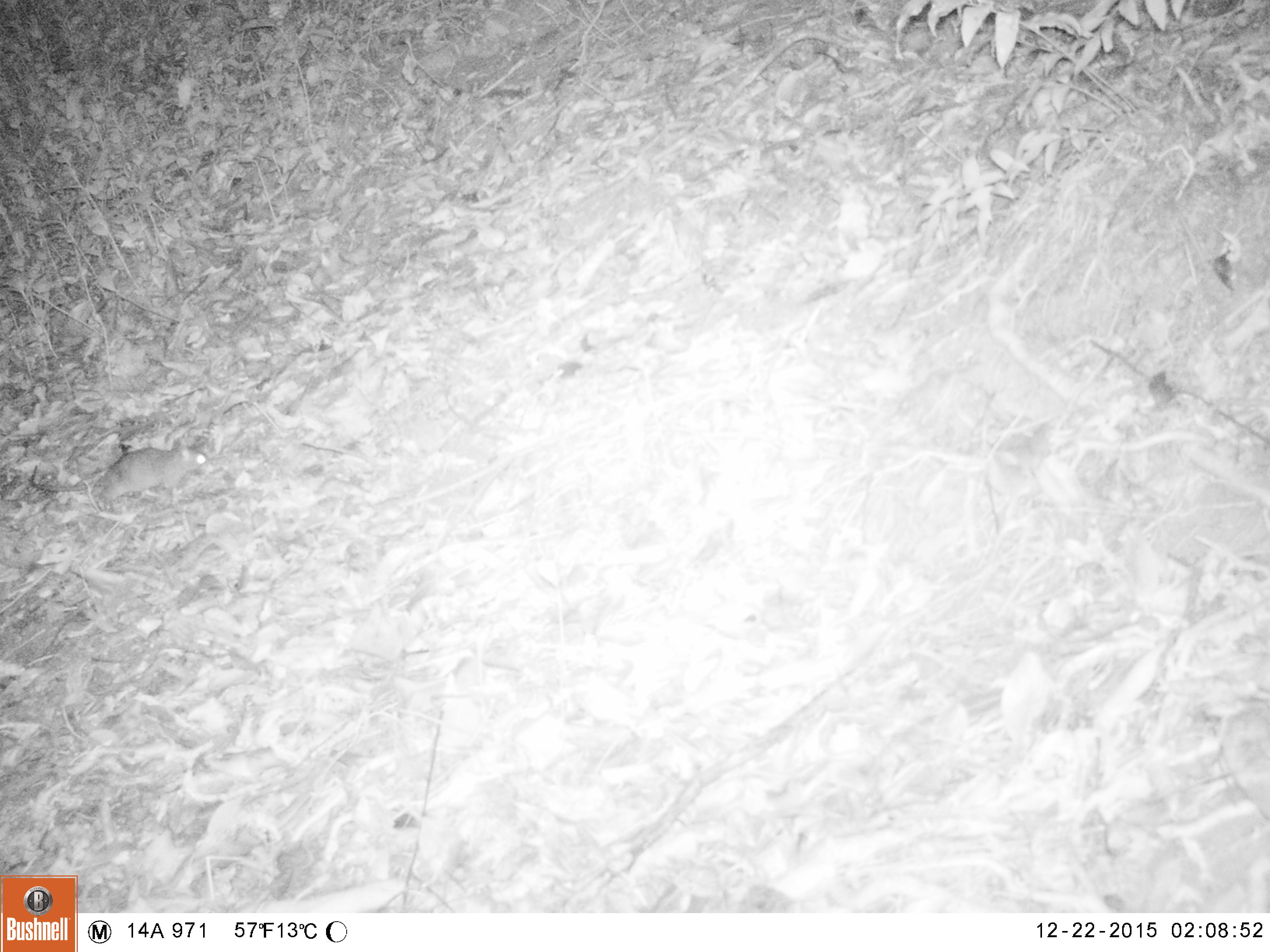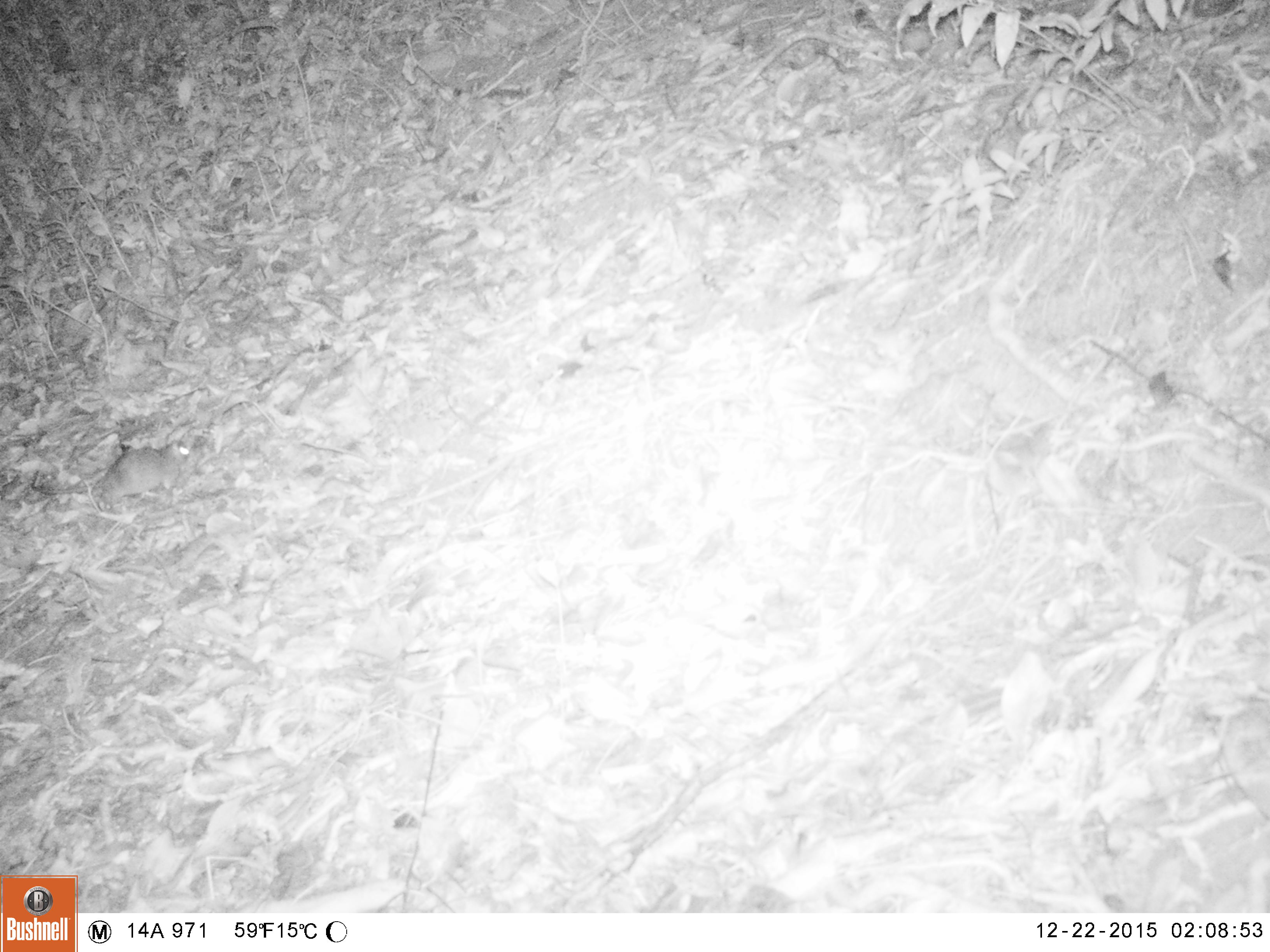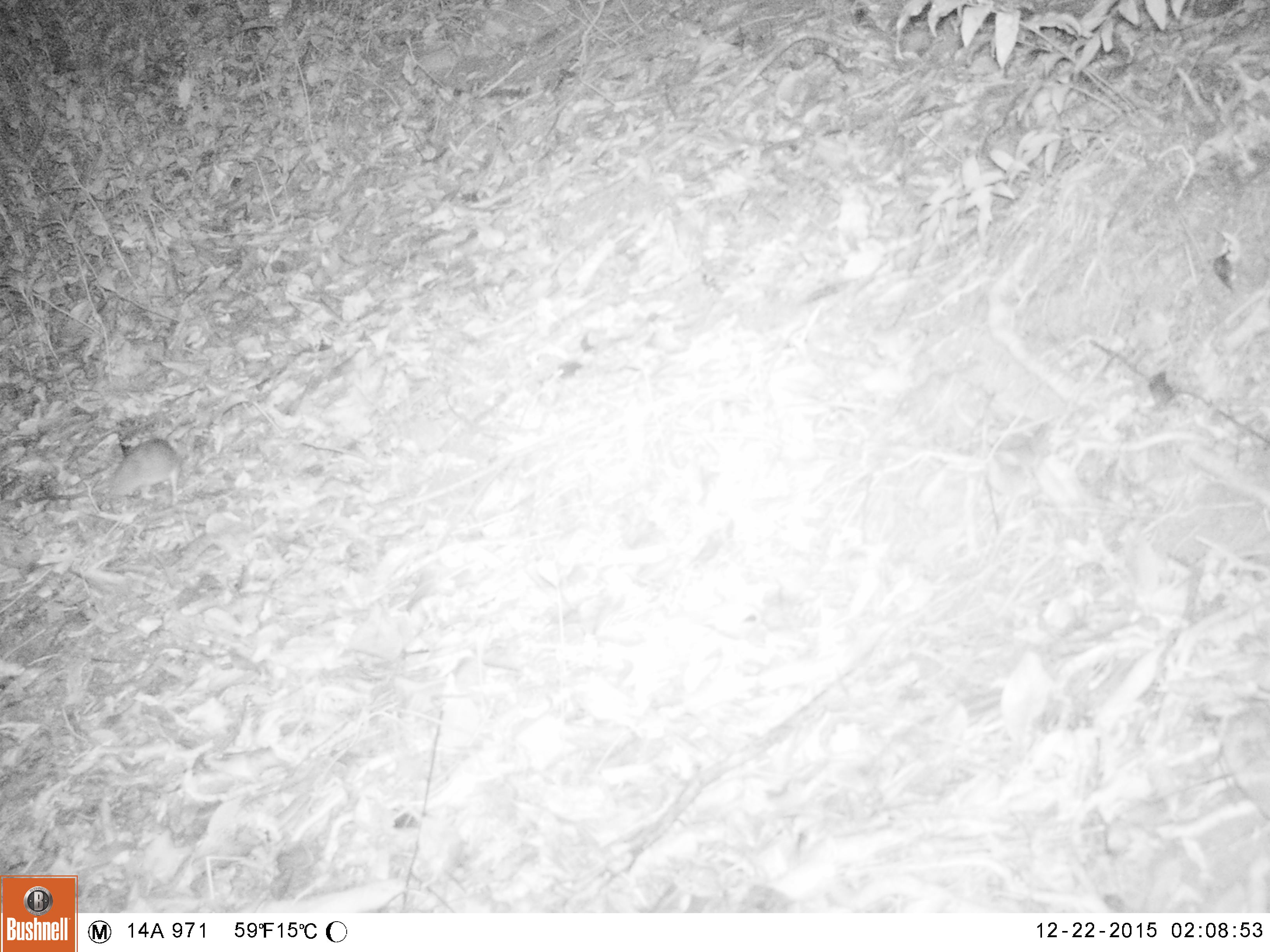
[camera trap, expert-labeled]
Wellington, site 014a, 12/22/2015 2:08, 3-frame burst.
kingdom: Animalia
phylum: Chordata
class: Mammalia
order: Rodentia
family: Muridae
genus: Rattus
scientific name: Rattus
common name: rat